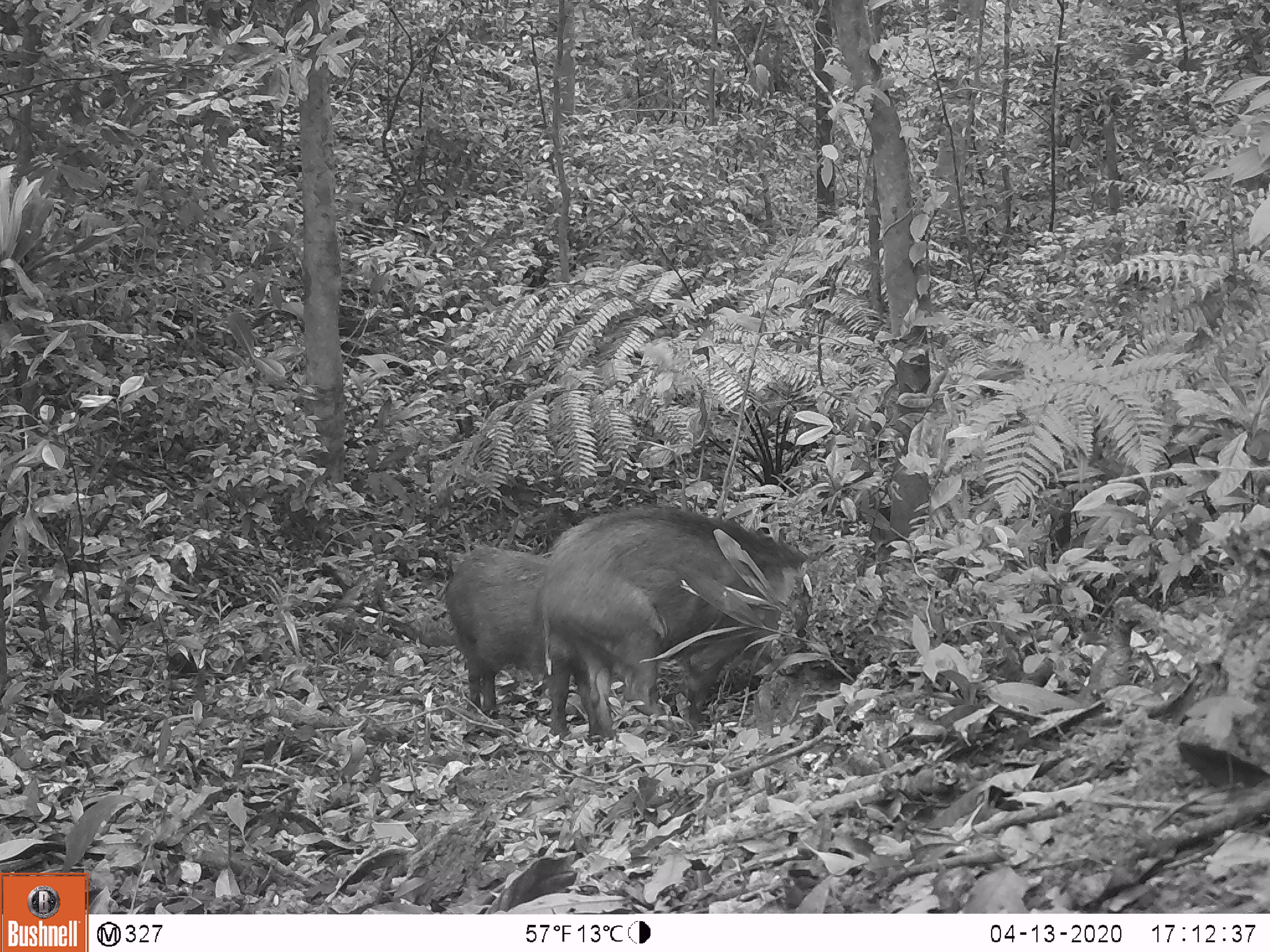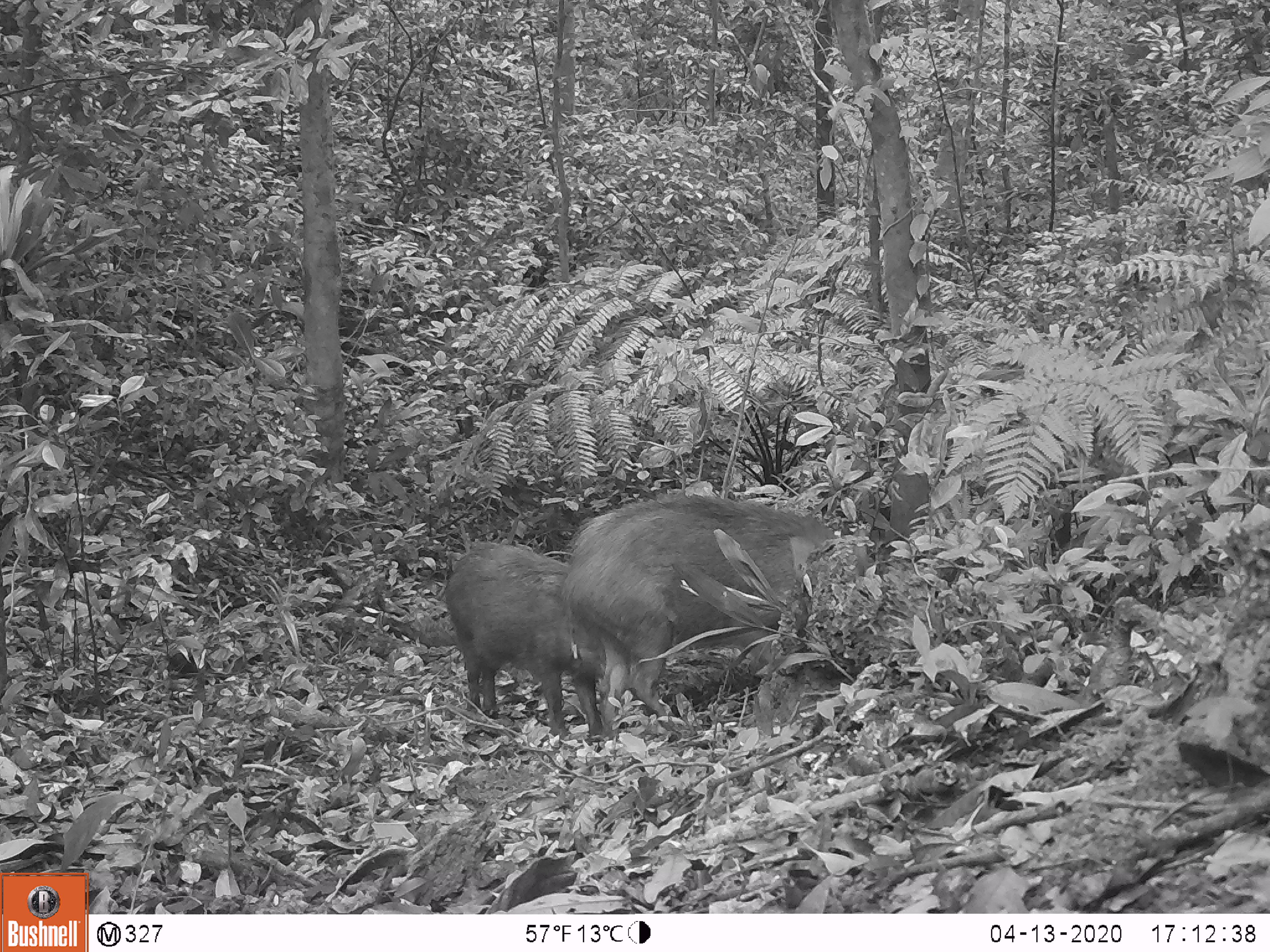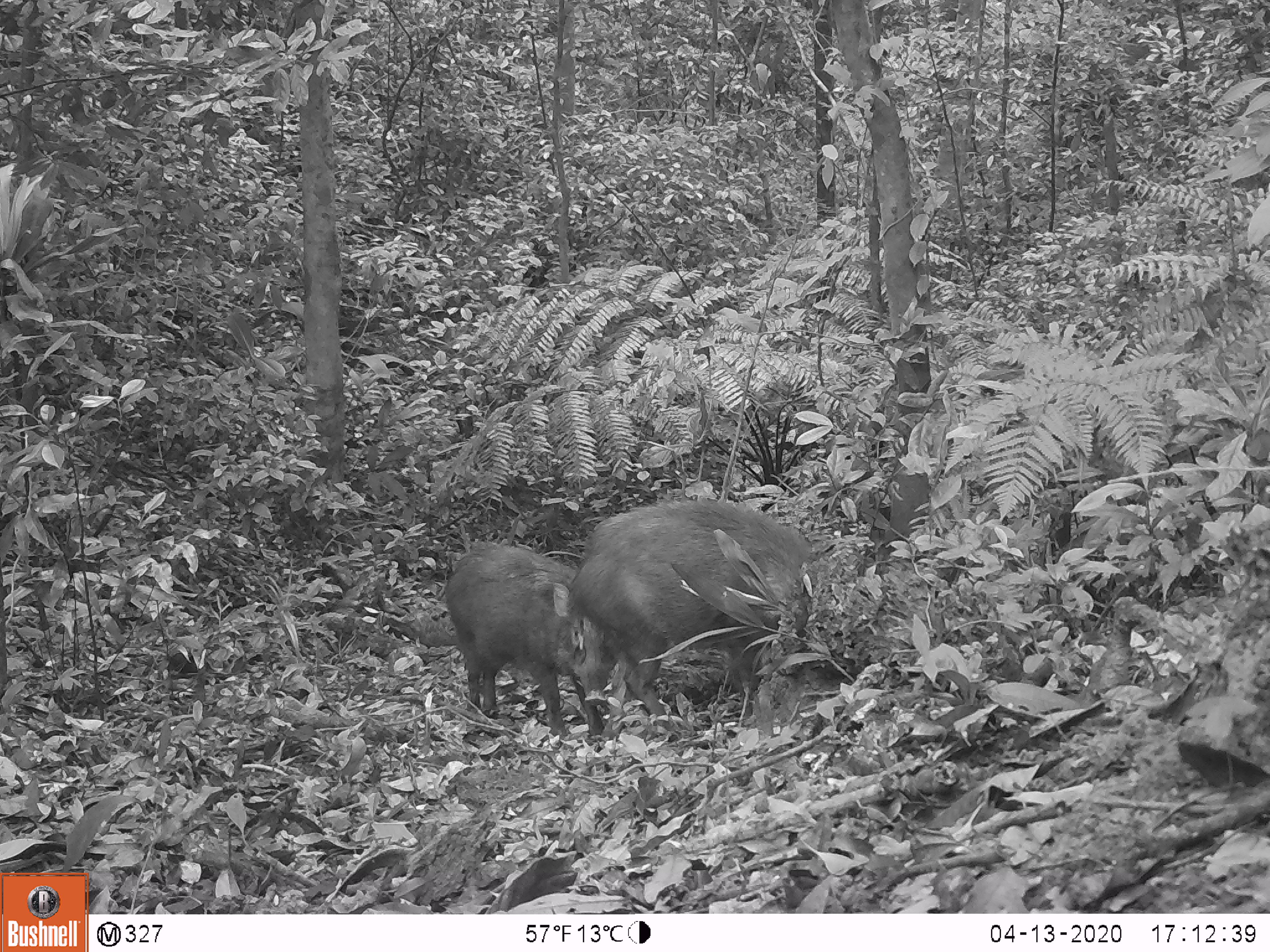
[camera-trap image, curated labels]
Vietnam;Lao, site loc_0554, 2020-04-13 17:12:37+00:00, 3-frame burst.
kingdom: Animalia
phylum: Chordata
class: Mammalia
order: Artiodactyla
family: Suidae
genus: Sus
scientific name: Sus scrofa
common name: eurasian wild pig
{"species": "eurasian wild pig (Sus scrofa)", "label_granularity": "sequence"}